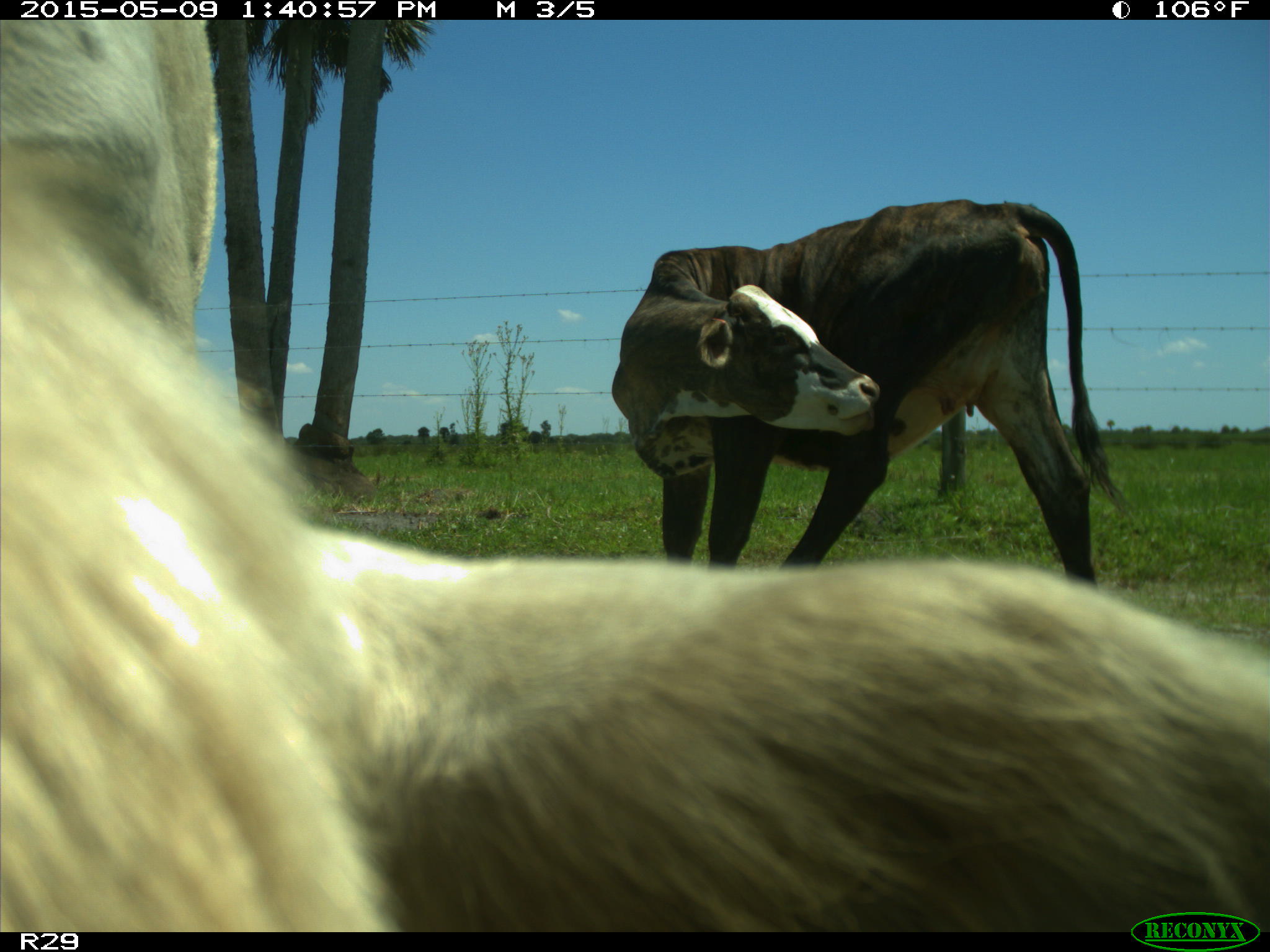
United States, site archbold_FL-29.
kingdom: Animalia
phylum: Chordata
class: Mammalia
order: Artiodactyla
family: Bovidae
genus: Bos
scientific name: Bos taurus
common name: domestic cow